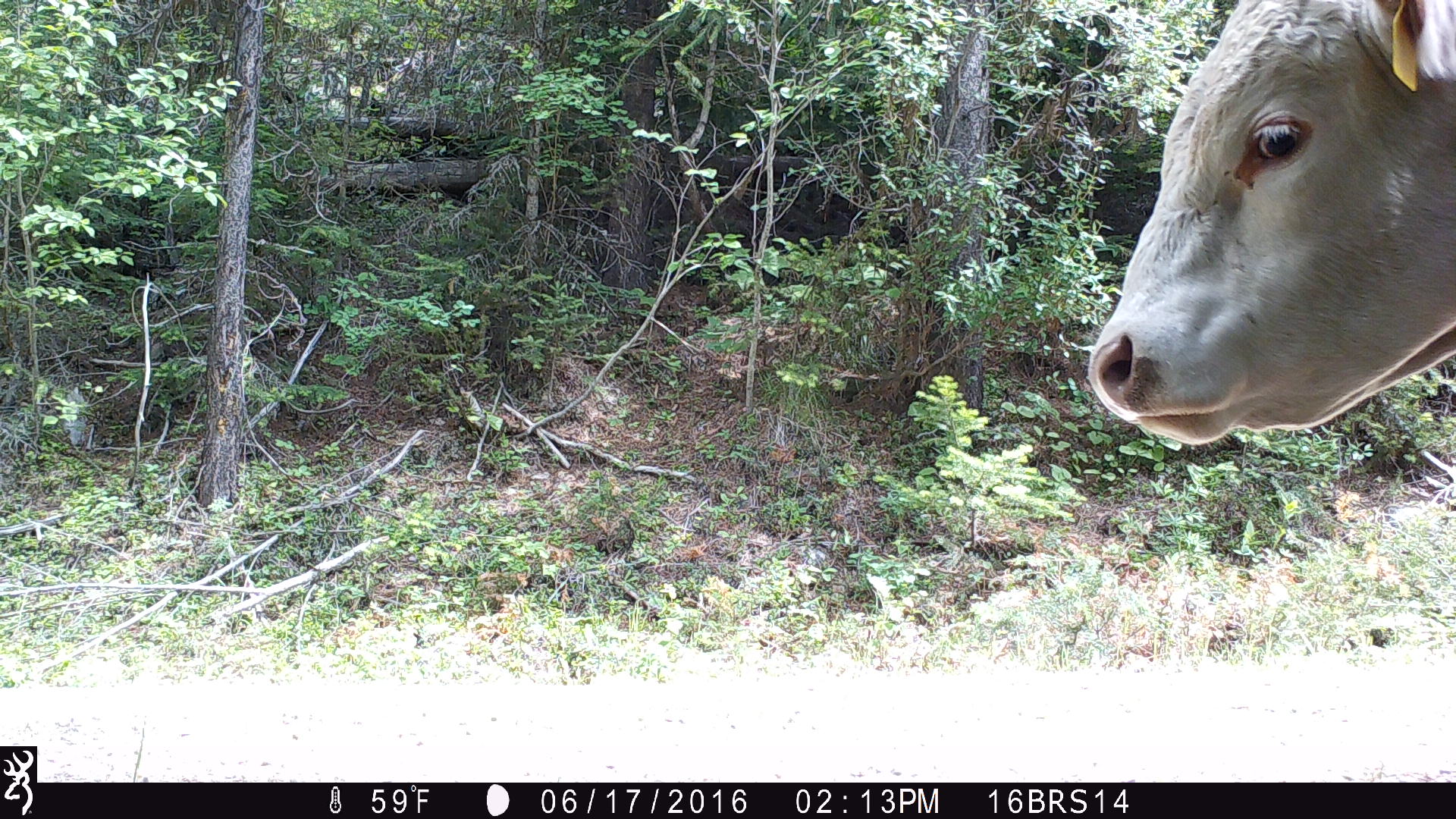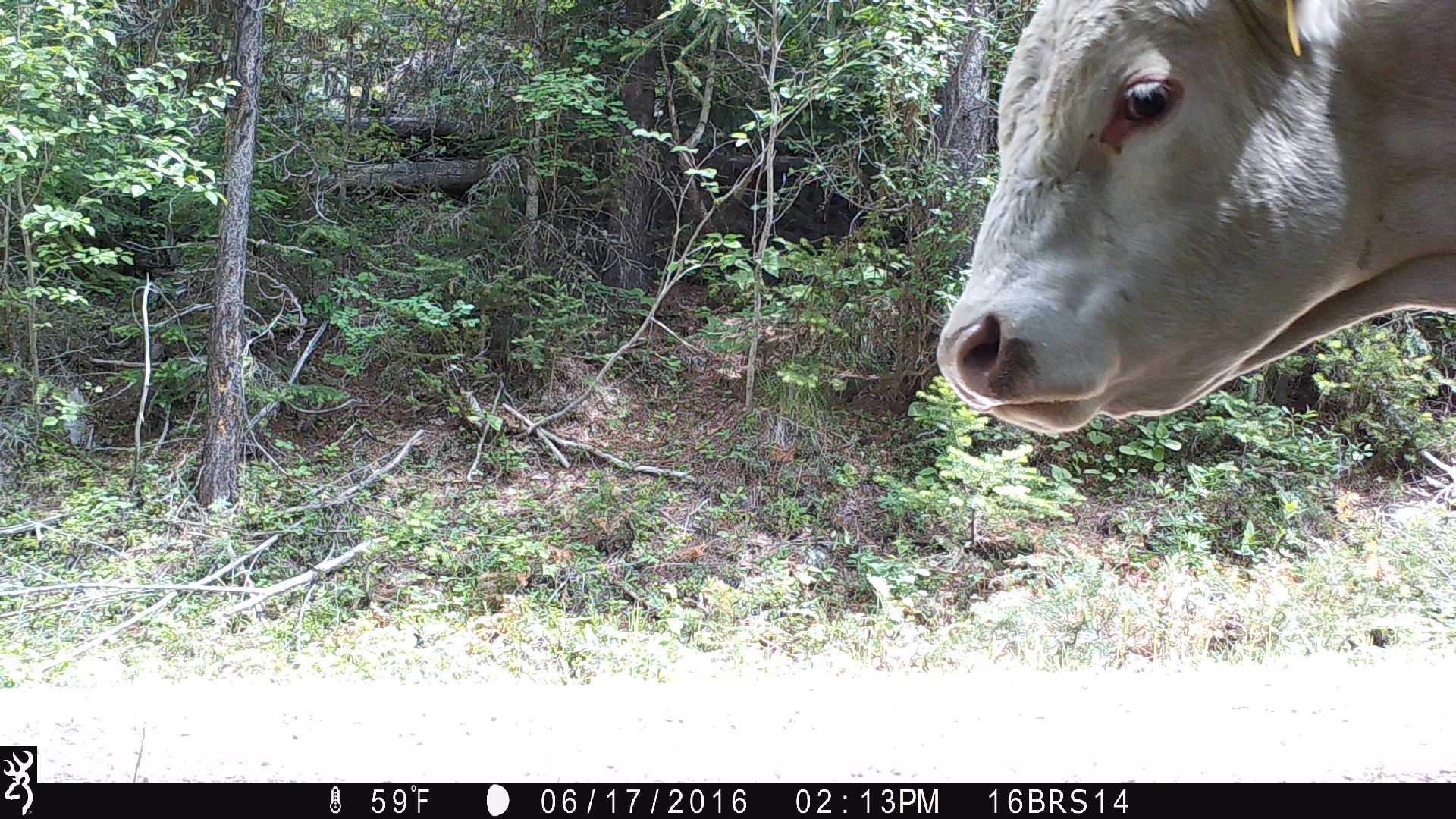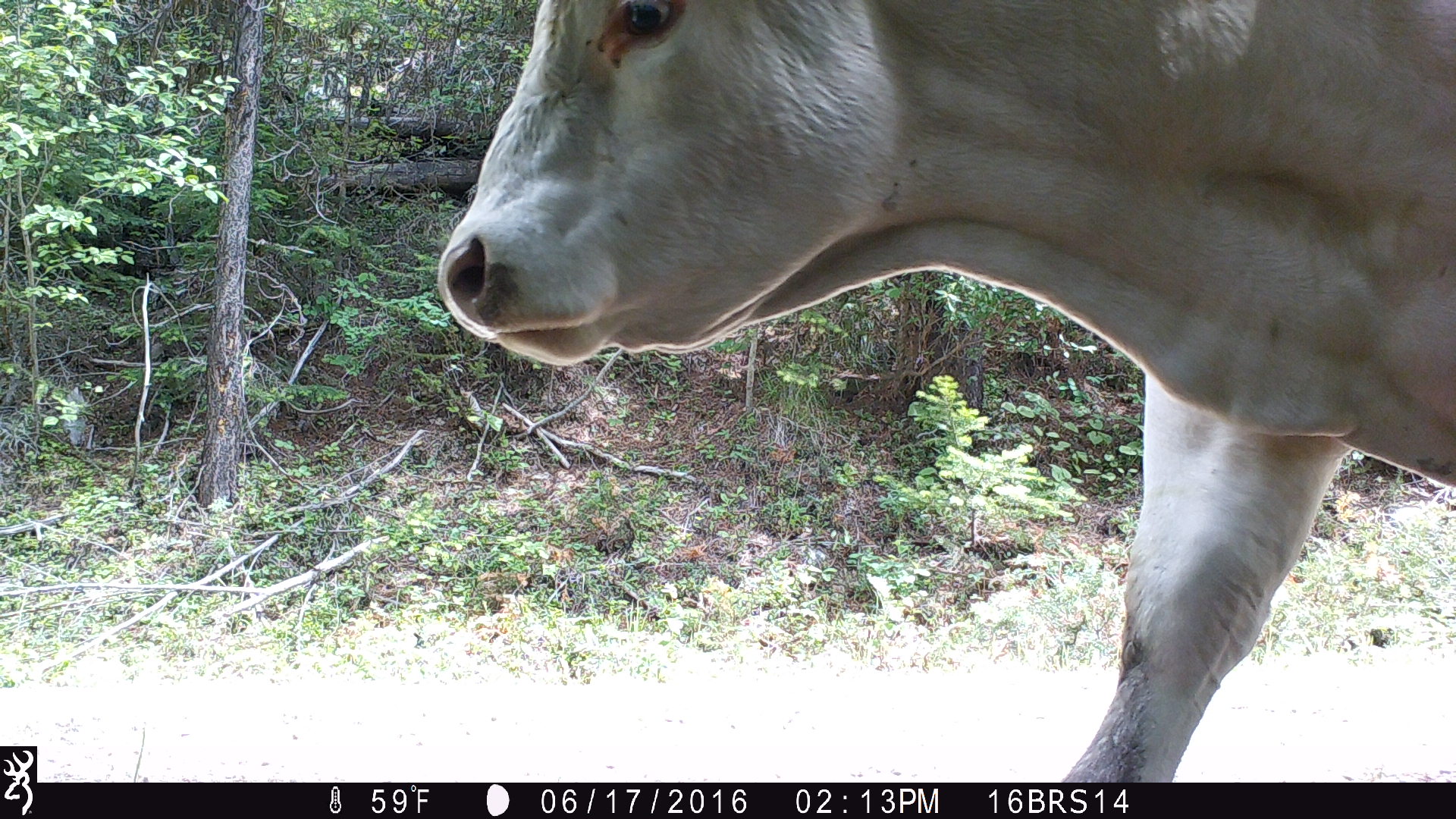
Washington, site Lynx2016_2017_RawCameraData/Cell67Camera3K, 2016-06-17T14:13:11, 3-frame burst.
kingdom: Animalia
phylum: Chordata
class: Mammalia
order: Artiodactyla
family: Bovidae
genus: Bos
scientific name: Bos taurus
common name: domestic cattle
Domestic cattle (Bos taurus). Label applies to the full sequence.